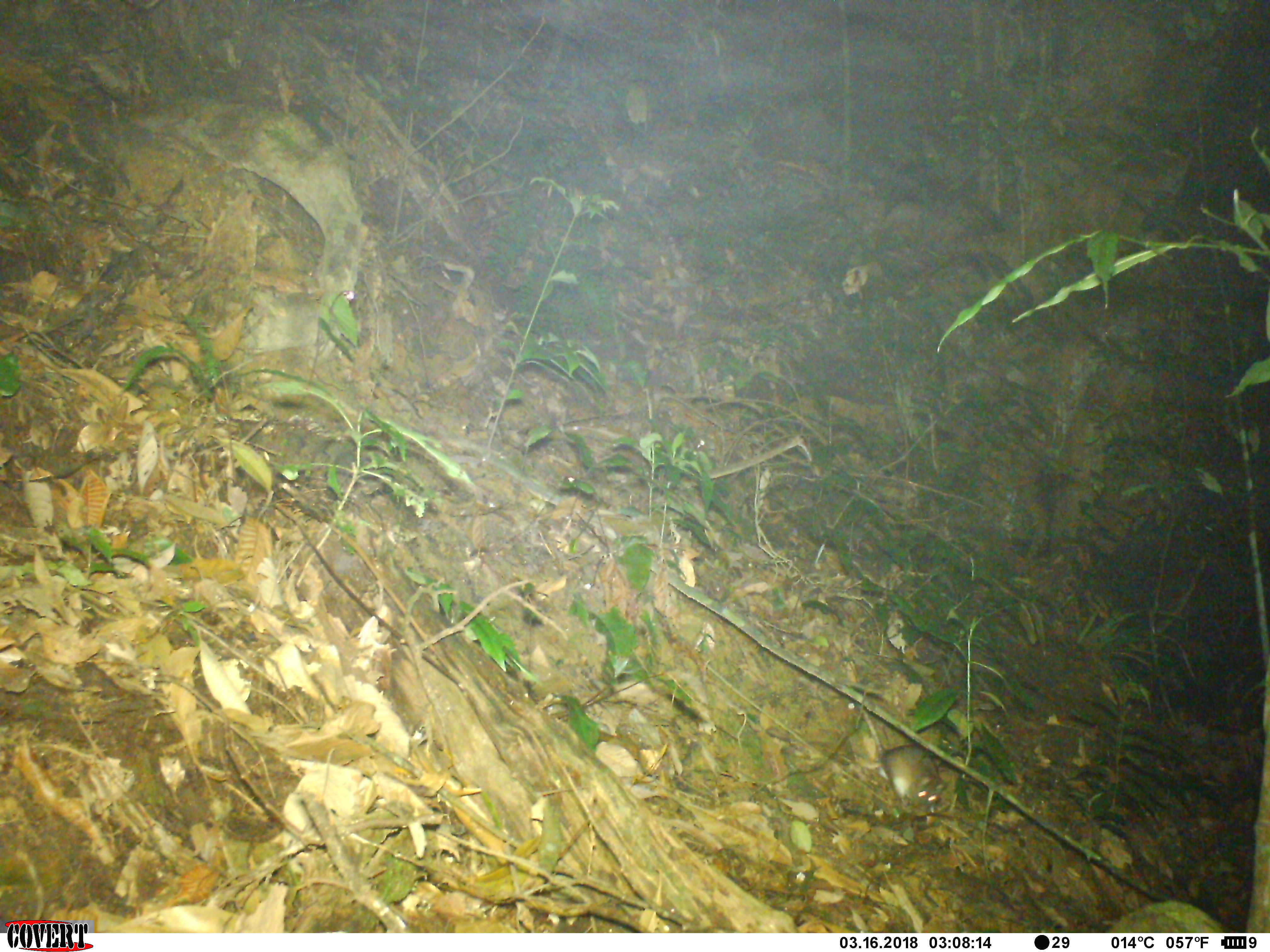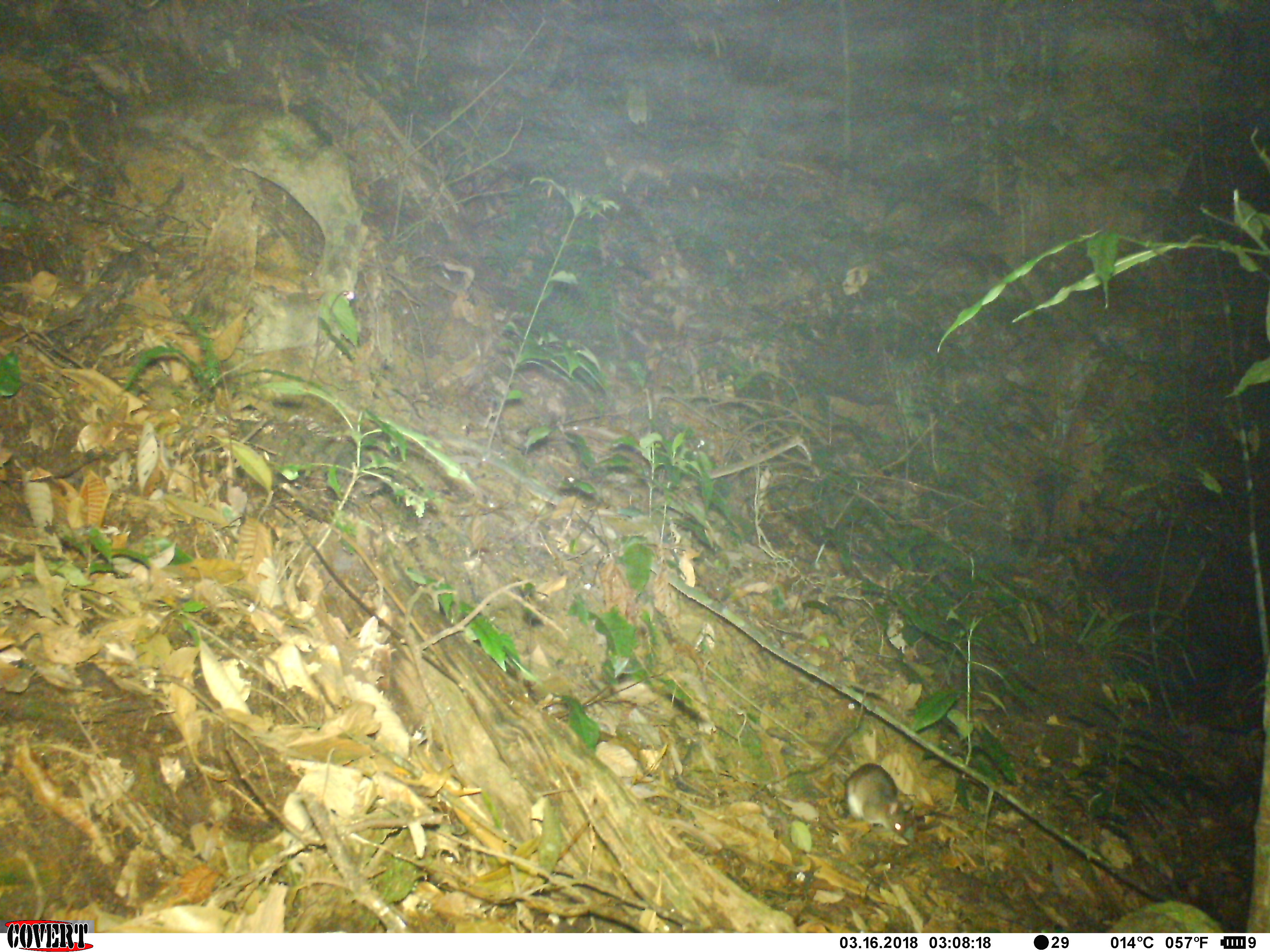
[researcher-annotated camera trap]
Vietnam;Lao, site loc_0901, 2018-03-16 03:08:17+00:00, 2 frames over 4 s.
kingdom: Animalia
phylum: Chordata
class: Mammalia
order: Rodentia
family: Muridae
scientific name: Muridae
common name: old-world mice and rats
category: unidentified murid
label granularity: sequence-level